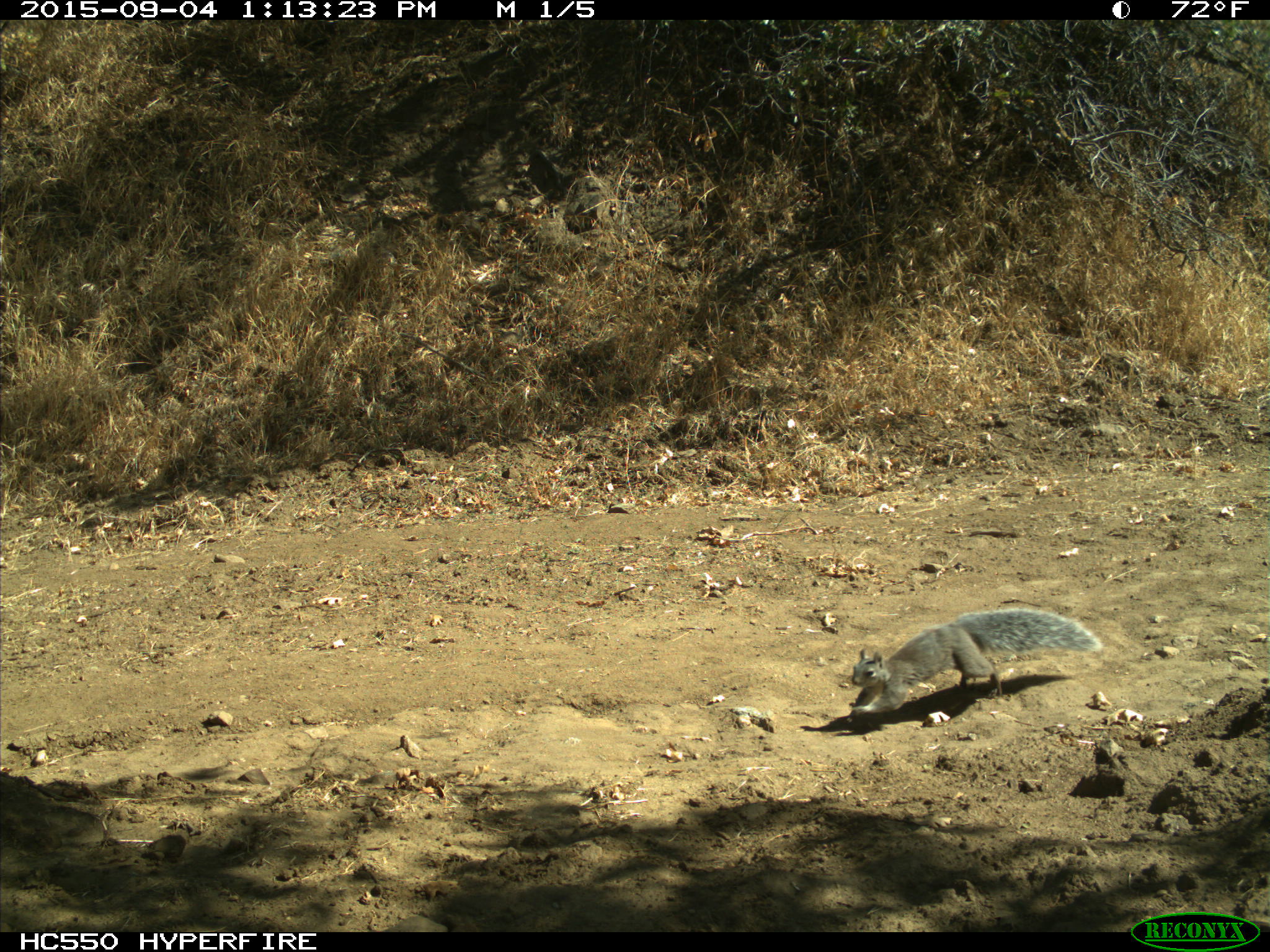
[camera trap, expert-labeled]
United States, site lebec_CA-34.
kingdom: Animalia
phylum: Chordata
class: Mammalia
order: Rodentia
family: Sciuridae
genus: Sciurus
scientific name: Sciurus carolinensis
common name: eastern gray squirrel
Sciurus carolinensis (eastern gray squirrel).